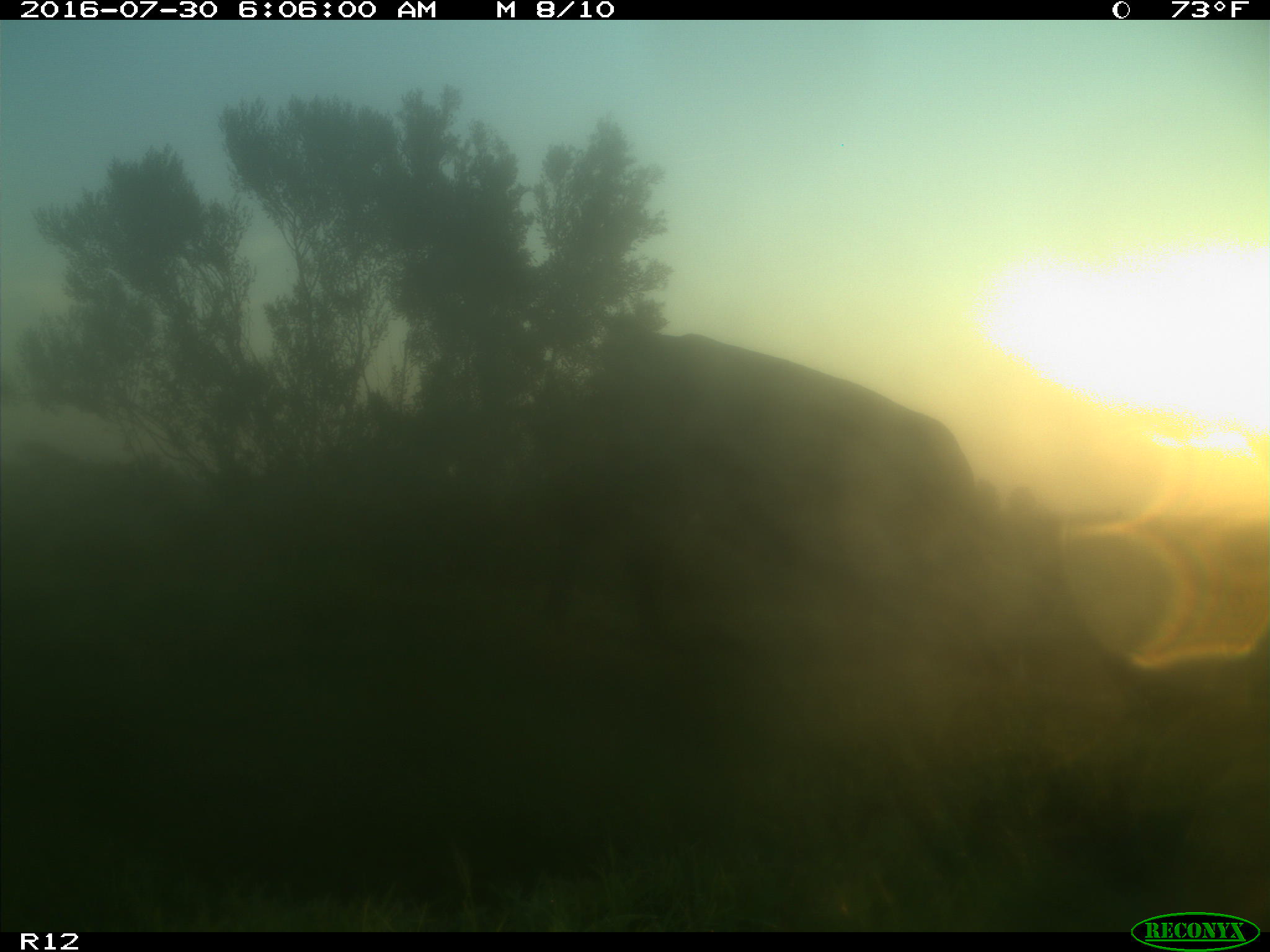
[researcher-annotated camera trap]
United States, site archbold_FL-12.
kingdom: Animalia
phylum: Chordata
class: Mammalia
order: Artiodactyla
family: Bovidae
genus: Bos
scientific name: Bos taurus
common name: domestic cow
Bos taurus (domestic cow).